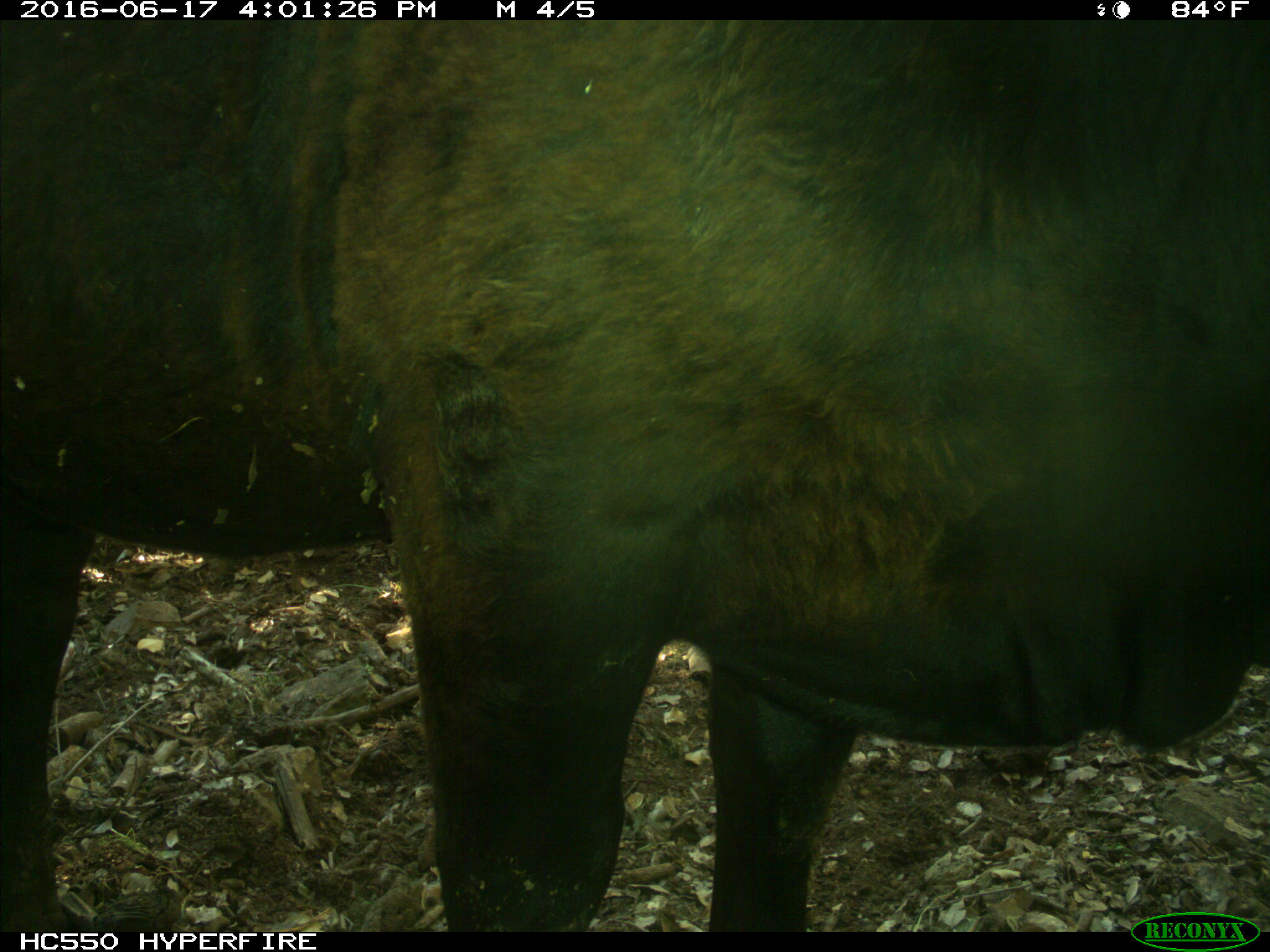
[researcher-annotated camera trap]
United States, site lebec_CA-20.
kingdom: Animalia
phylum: Chordata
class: Mammalia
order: Artiodactyla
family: Bovidae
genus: Bos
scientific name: Bos taurus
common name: domestic cow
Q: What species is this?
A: Bos taurus (domestic cow).